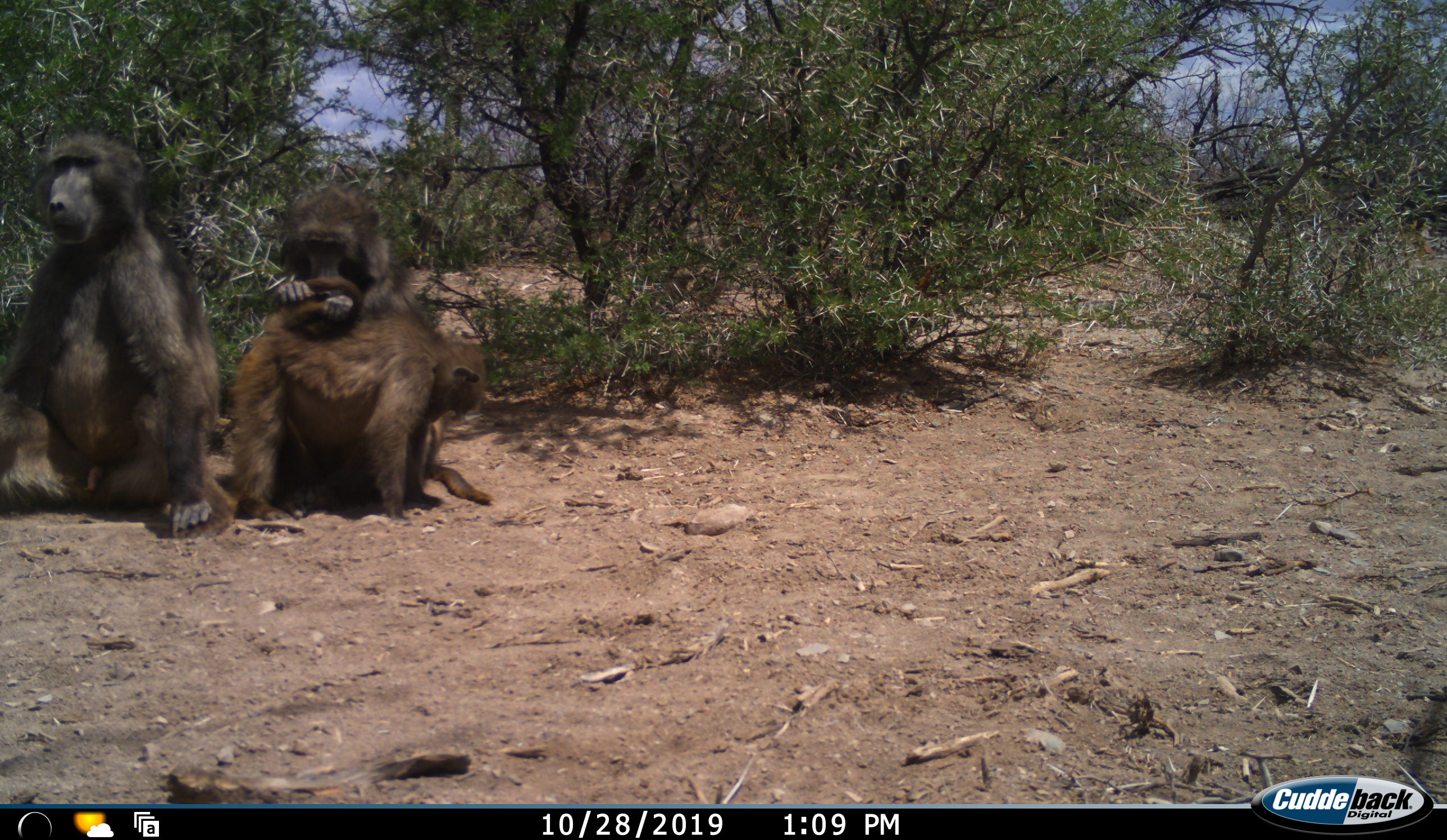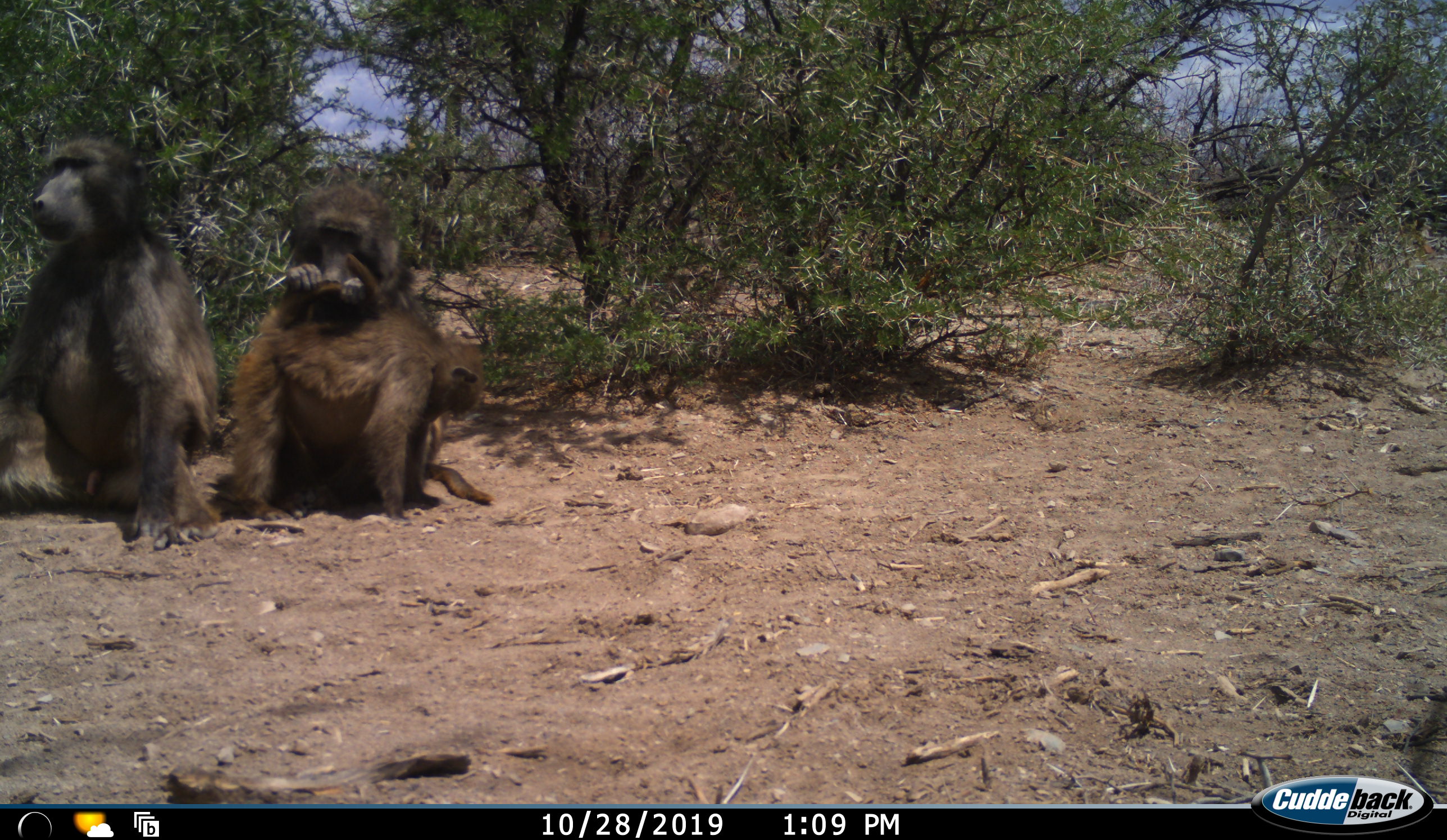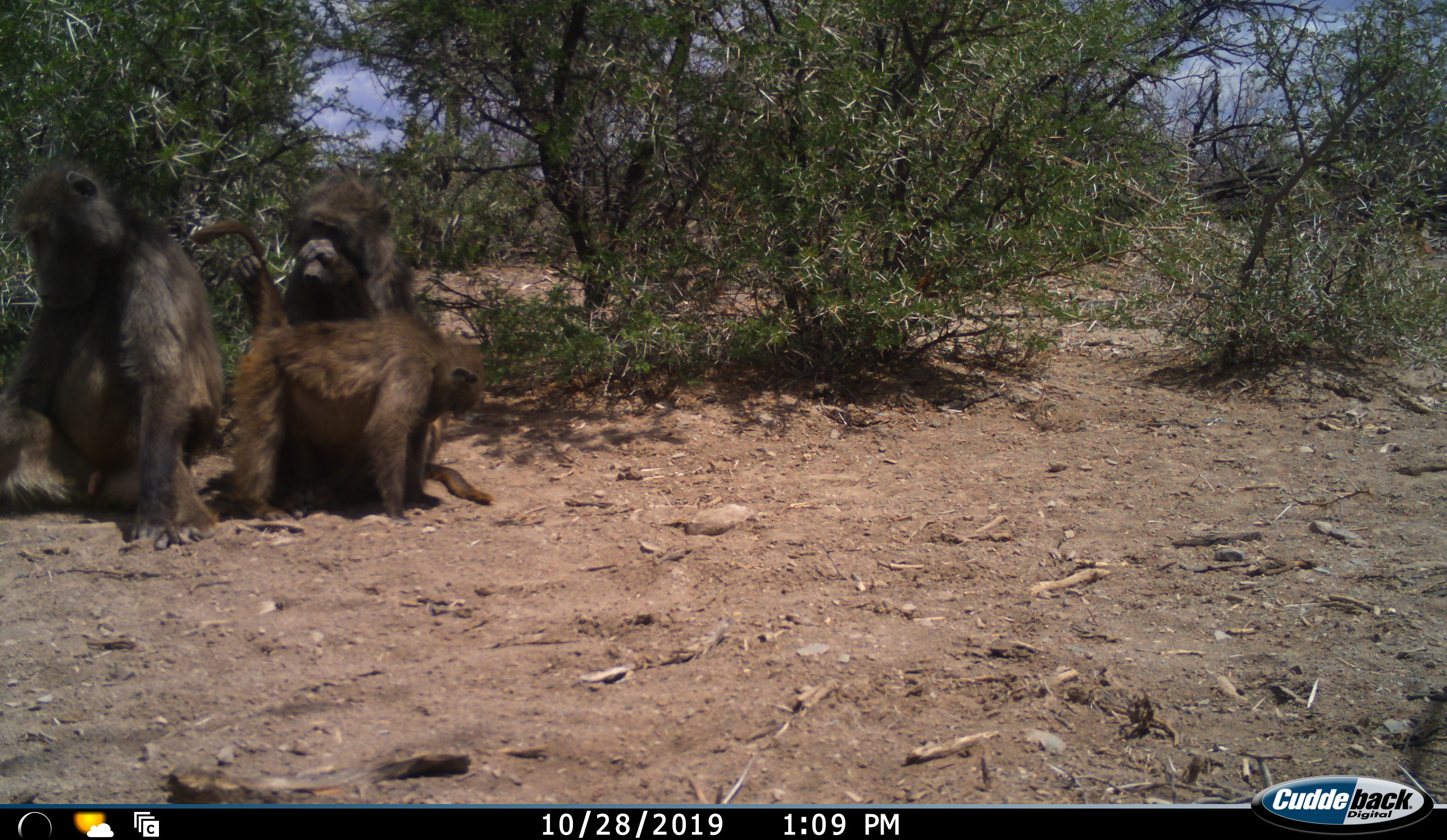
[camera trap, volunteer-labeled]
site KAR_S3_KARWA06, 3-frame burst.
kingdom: Animalia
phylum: Chordata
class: Mammalia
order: Primates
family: Cercopithecidae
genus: Papio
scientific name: Papio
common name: baboon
Baboon (Papio), count 3. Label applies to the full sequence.